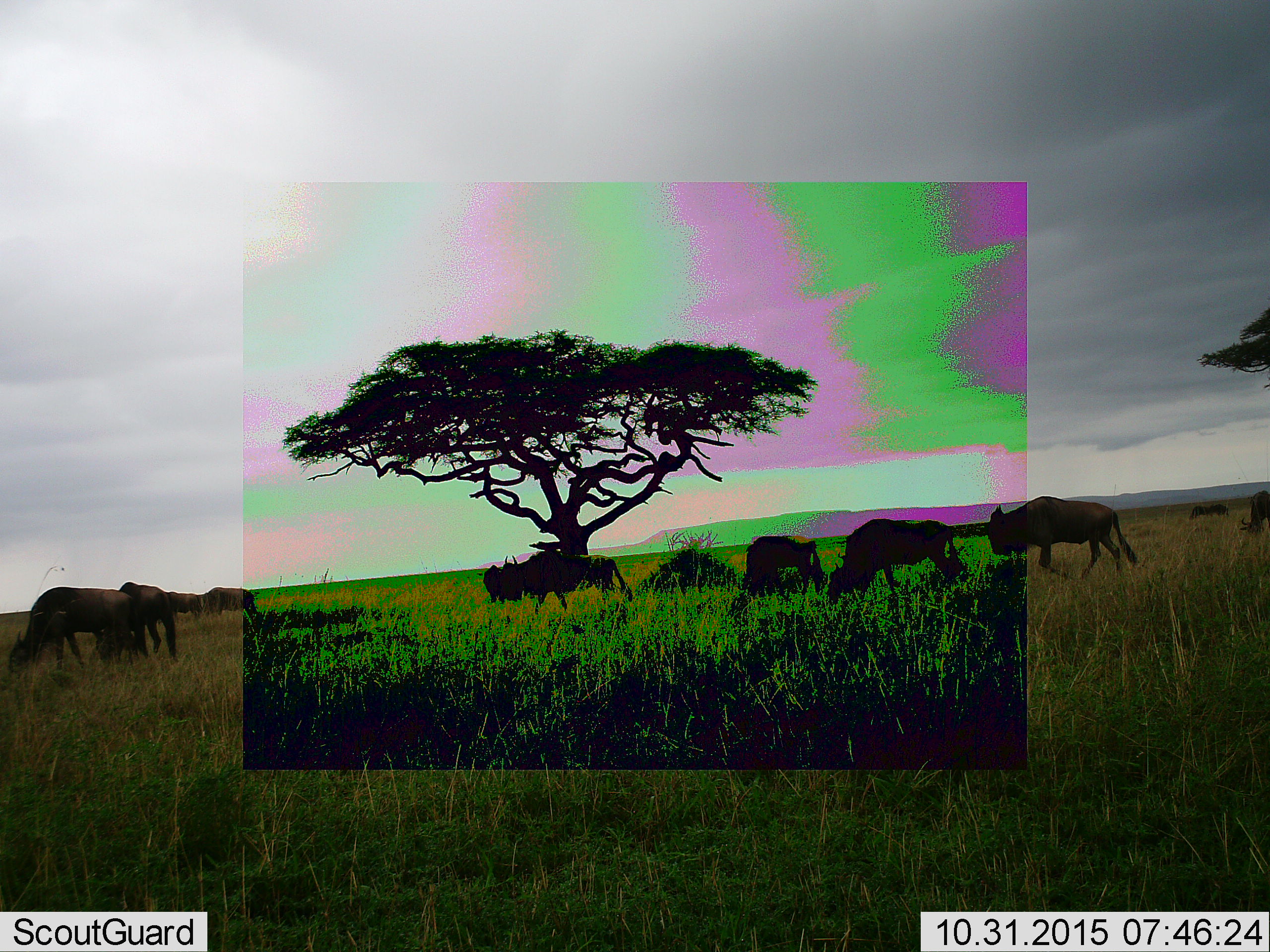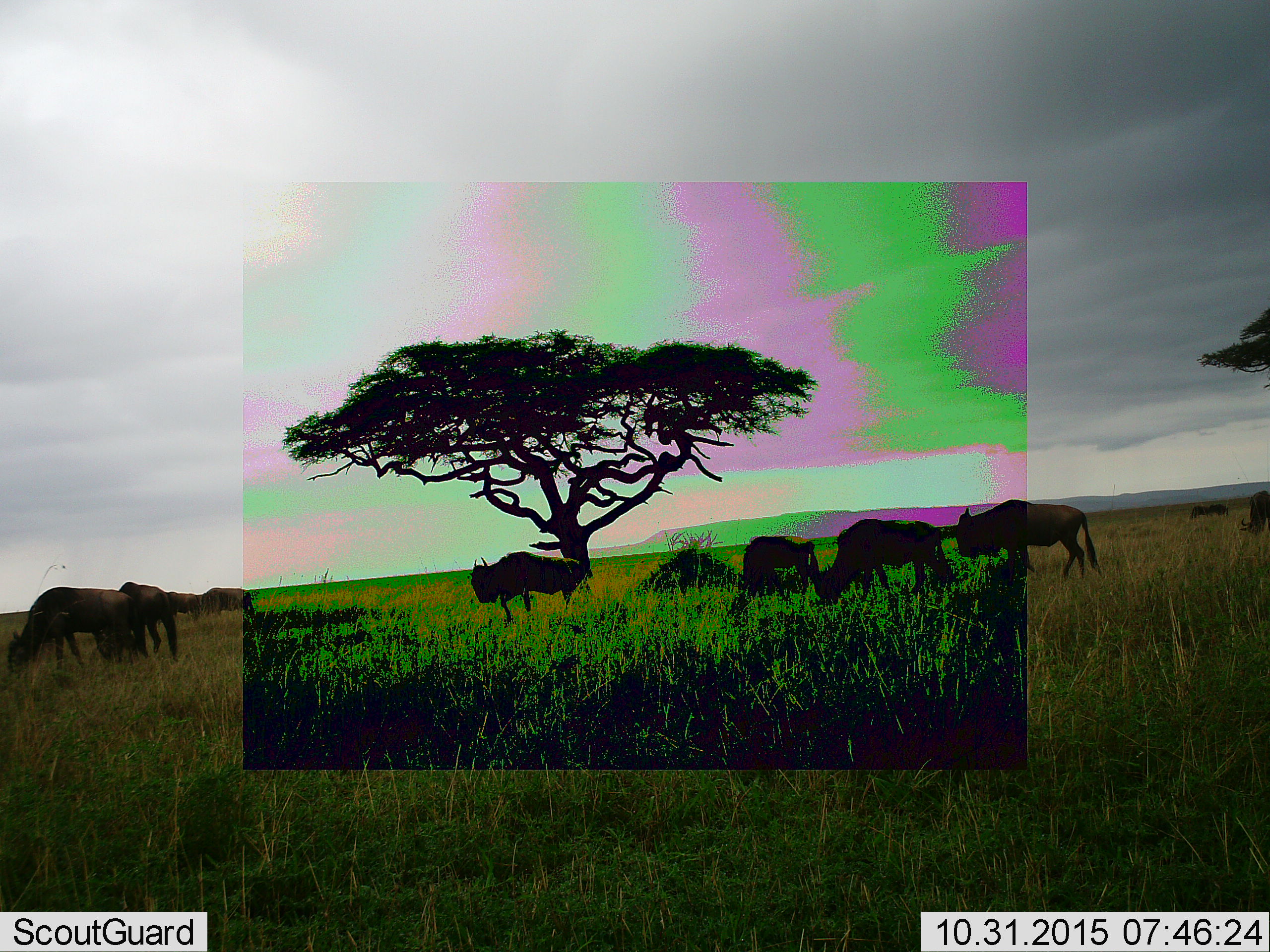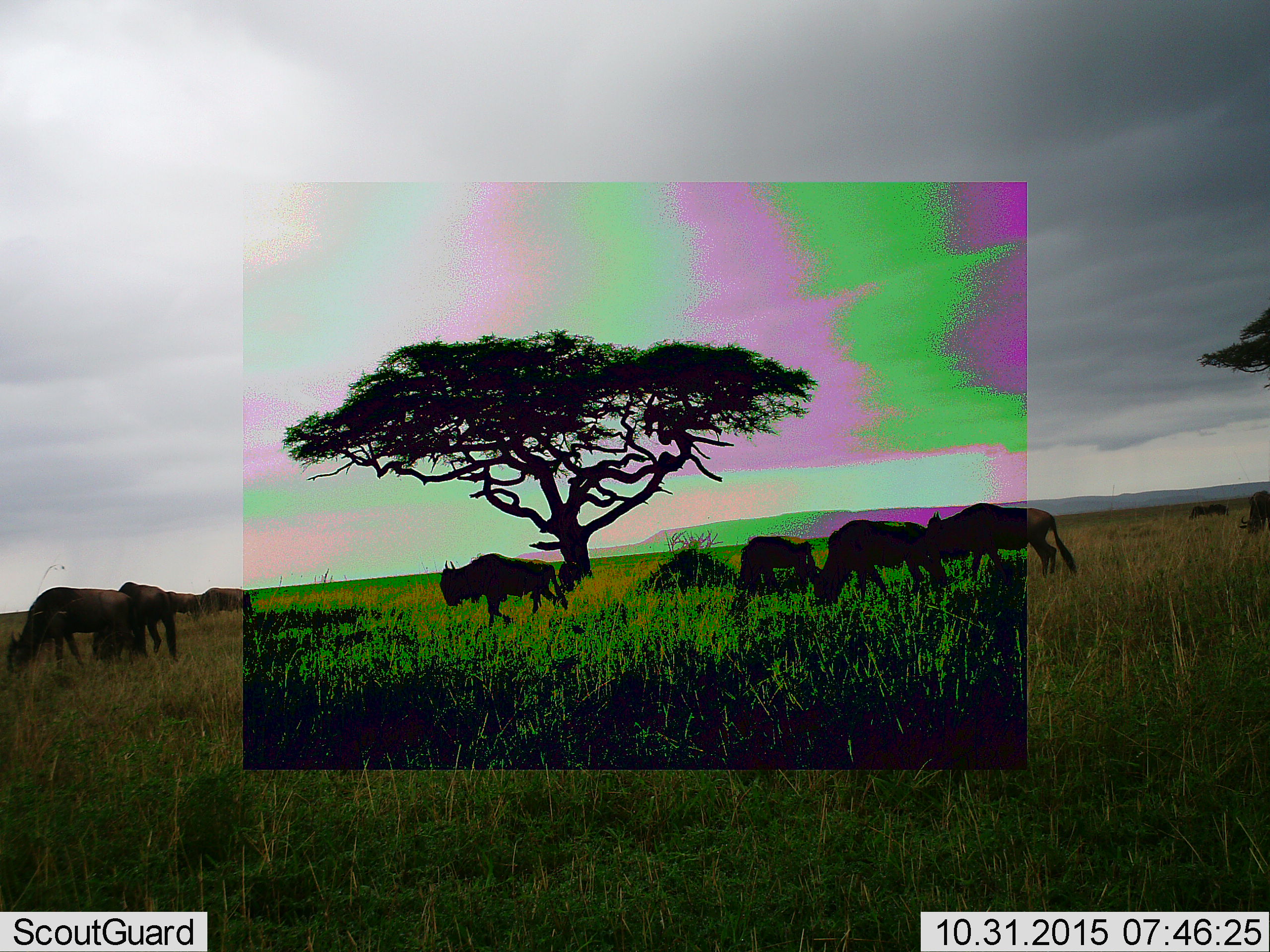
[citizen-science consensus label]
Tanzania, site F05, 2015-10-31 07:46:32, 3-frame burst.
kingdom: Animalia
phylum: Chordata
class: Mammalia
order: Artiodactyla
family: Bovidae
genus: Connochaetes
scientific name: Connochaetes taurinus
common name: blue wildebeest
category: wildebeest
Wildebeest (blue wildebeest) (Connochaetes taurinus), count 11-50. Behavior (volunteer vote fractions): standing 25%, resting 0%, moving 81%, interacting 0%. Young present (vote fraction): 0%. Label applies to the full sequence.